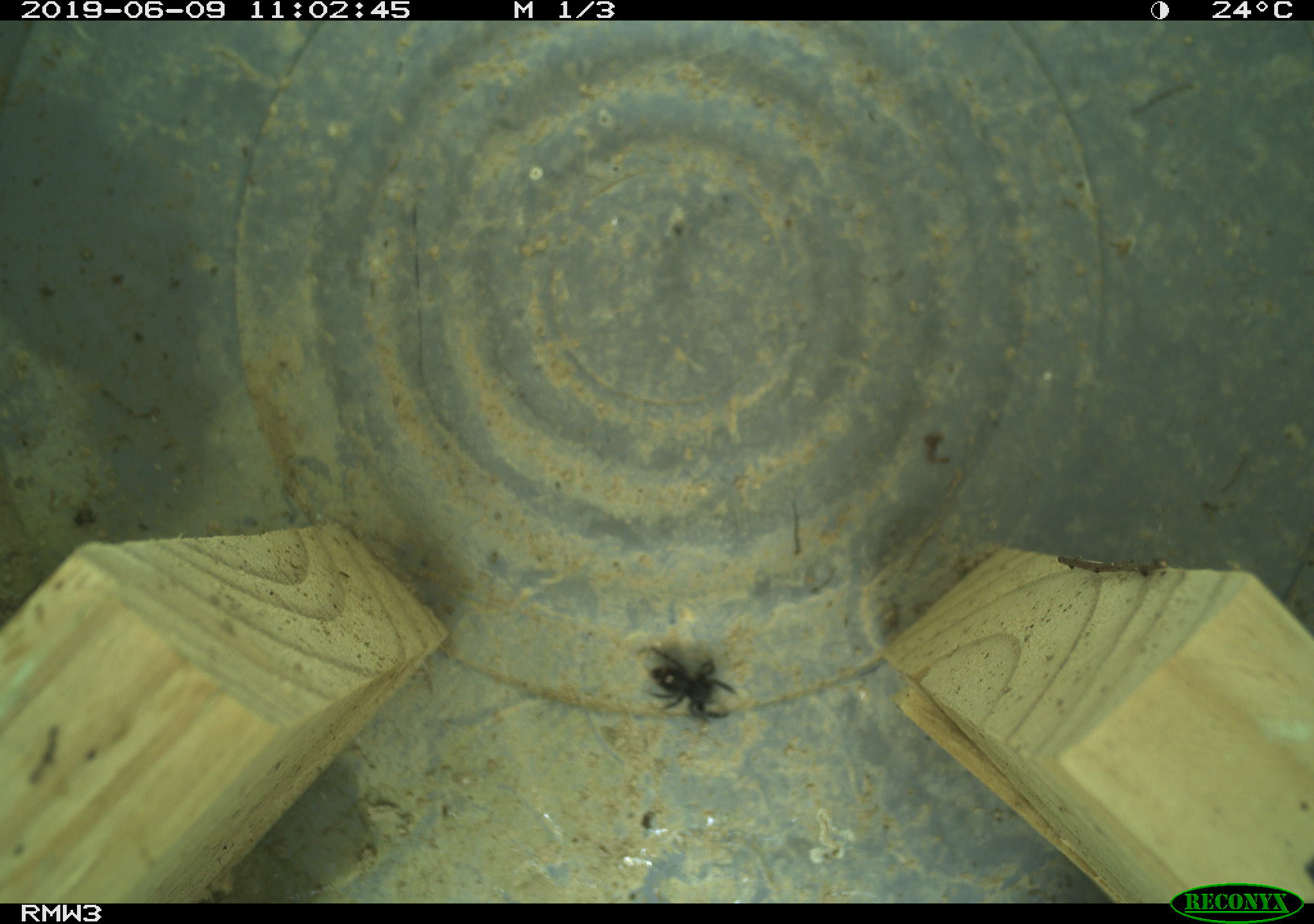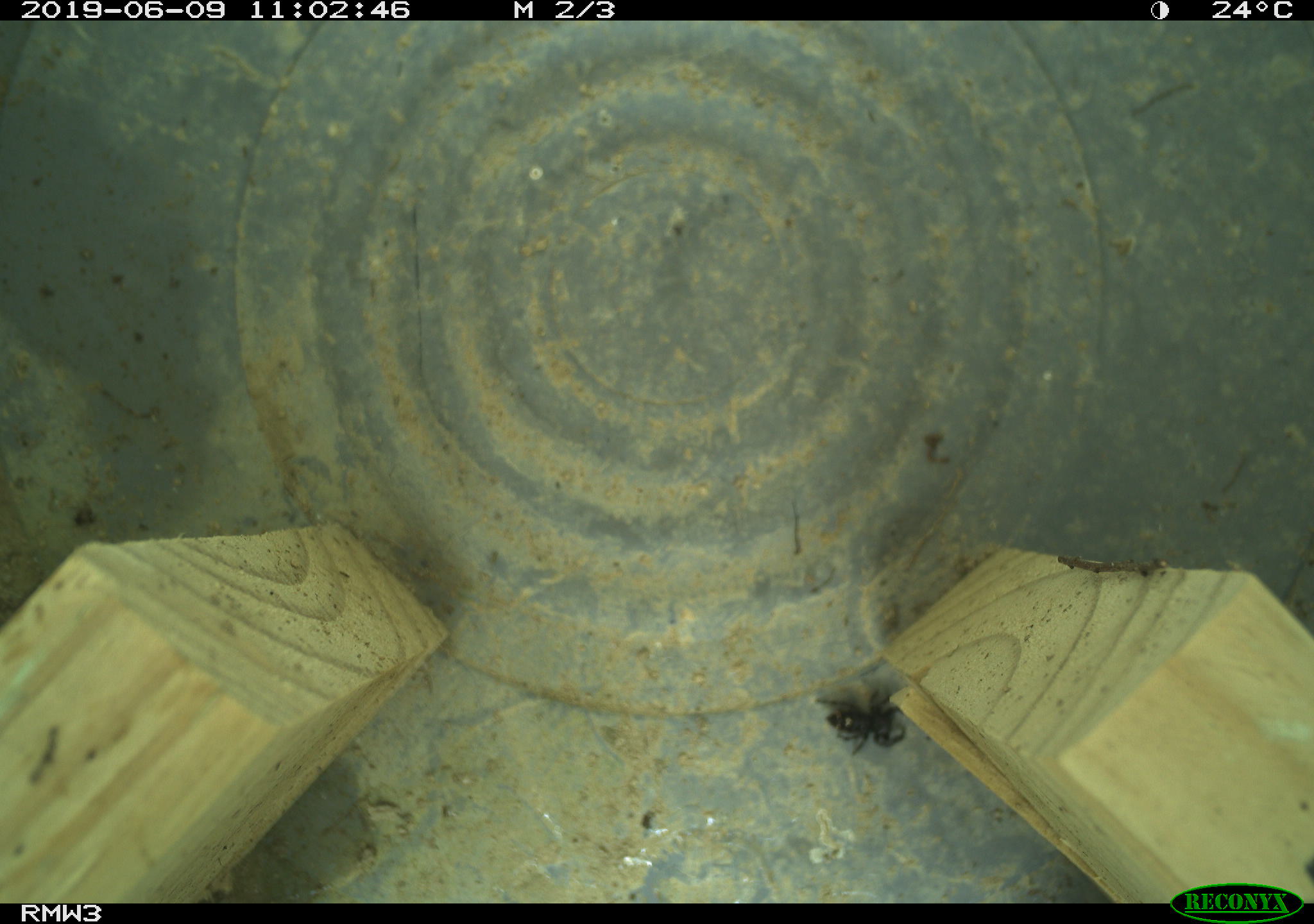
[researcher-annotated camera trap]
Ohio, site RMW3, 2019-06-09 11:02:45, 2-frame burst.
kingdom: Animalia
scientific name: Animalia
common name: animal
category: invertebrate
Invertebrate (animal) (Animalia).